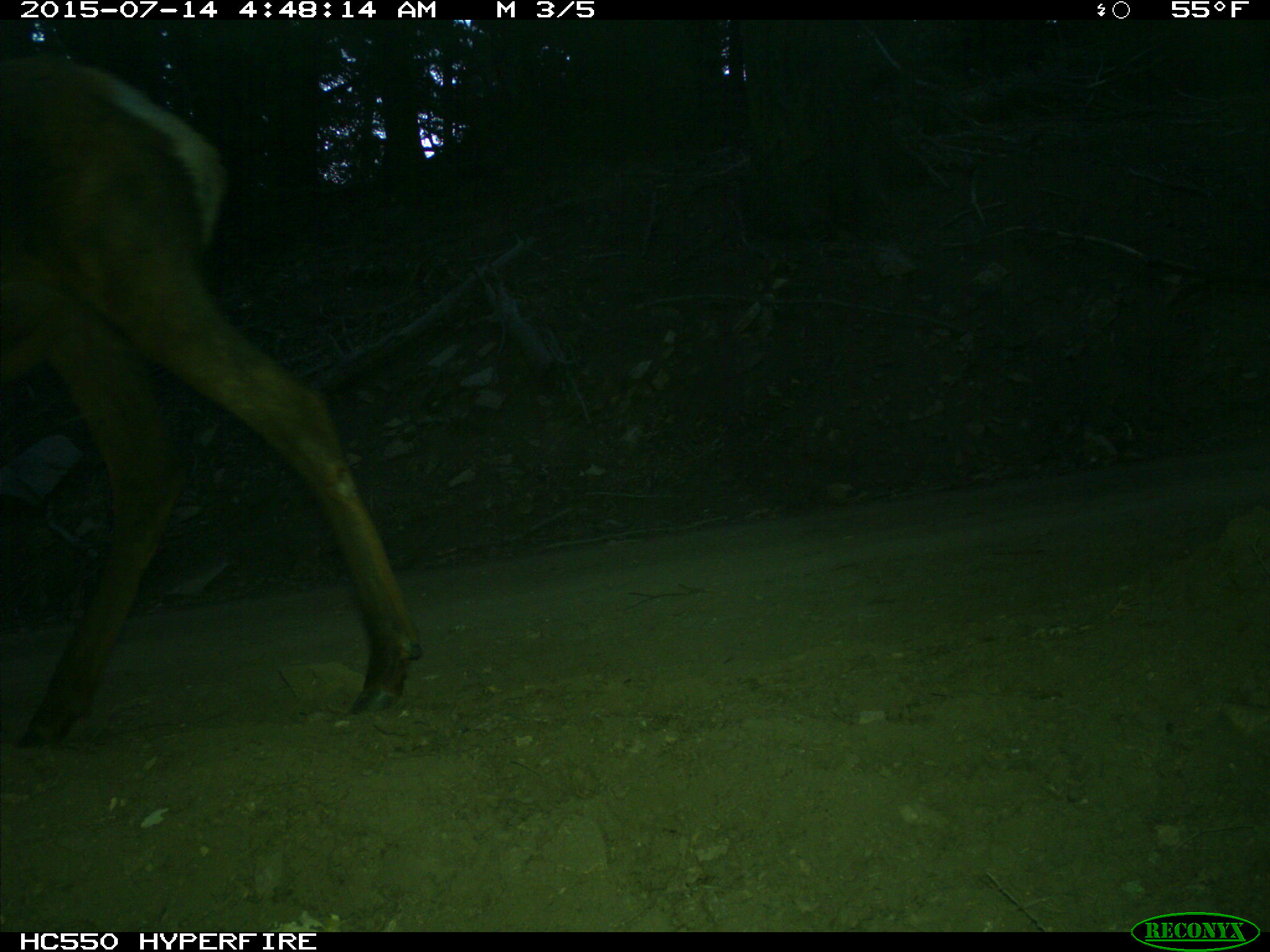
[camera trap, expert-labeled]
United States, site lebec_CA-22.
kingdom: Animalia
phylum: Chordata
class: Mammalia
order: Artiodactyla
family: Cervidae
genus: Cervus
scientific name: Cervus canadensis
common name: elk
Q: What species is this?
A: Cervus canadensis (elk).